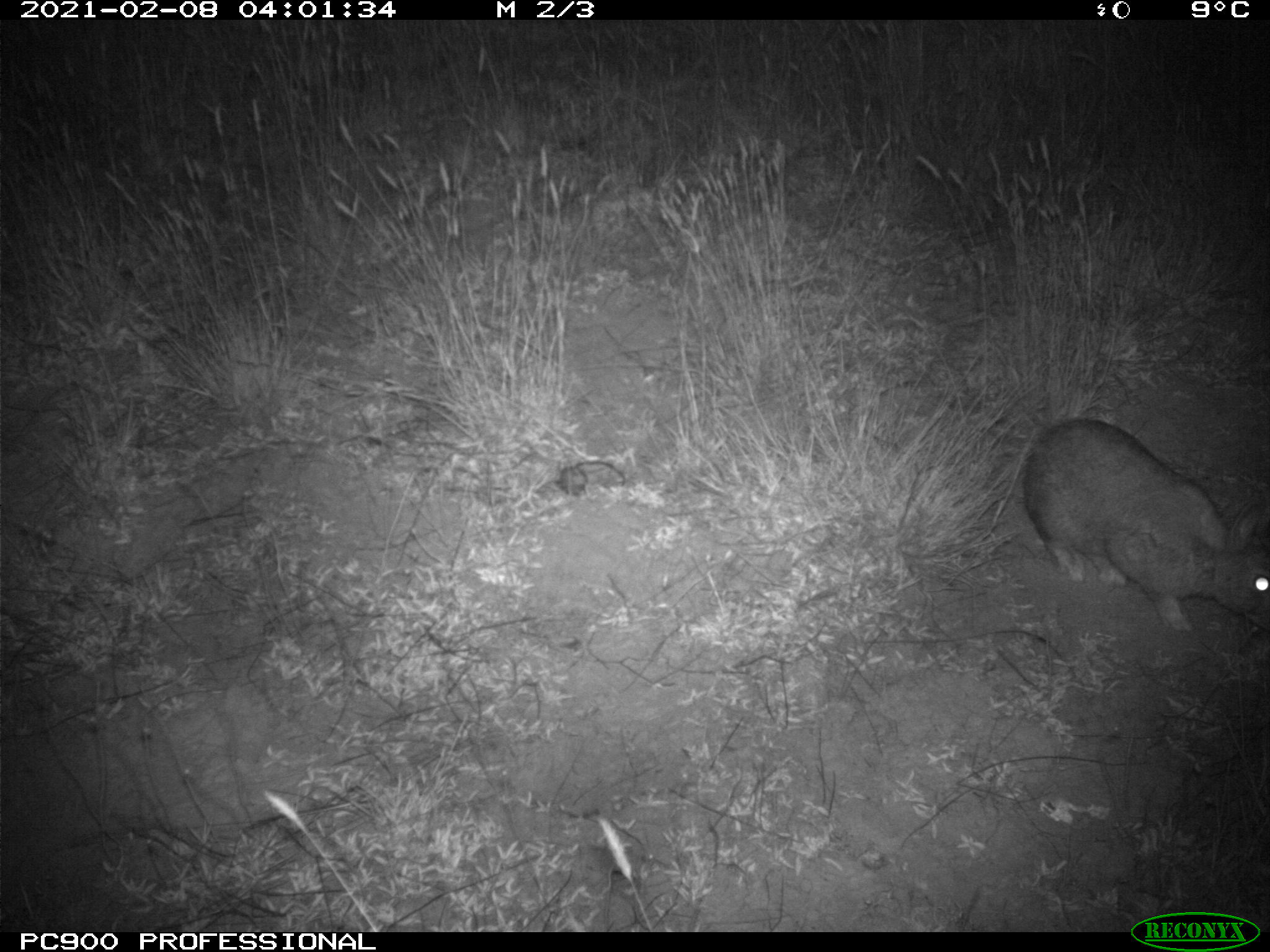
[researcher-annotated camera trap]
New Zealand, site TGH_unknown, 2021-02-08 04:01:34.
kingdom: Animalia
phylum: Chordata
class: Mammalia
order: Lagomorpha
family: Leporidae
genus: Oryctolagus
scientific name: Oryctolagus cuniculus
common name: european rabbit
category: rabbit